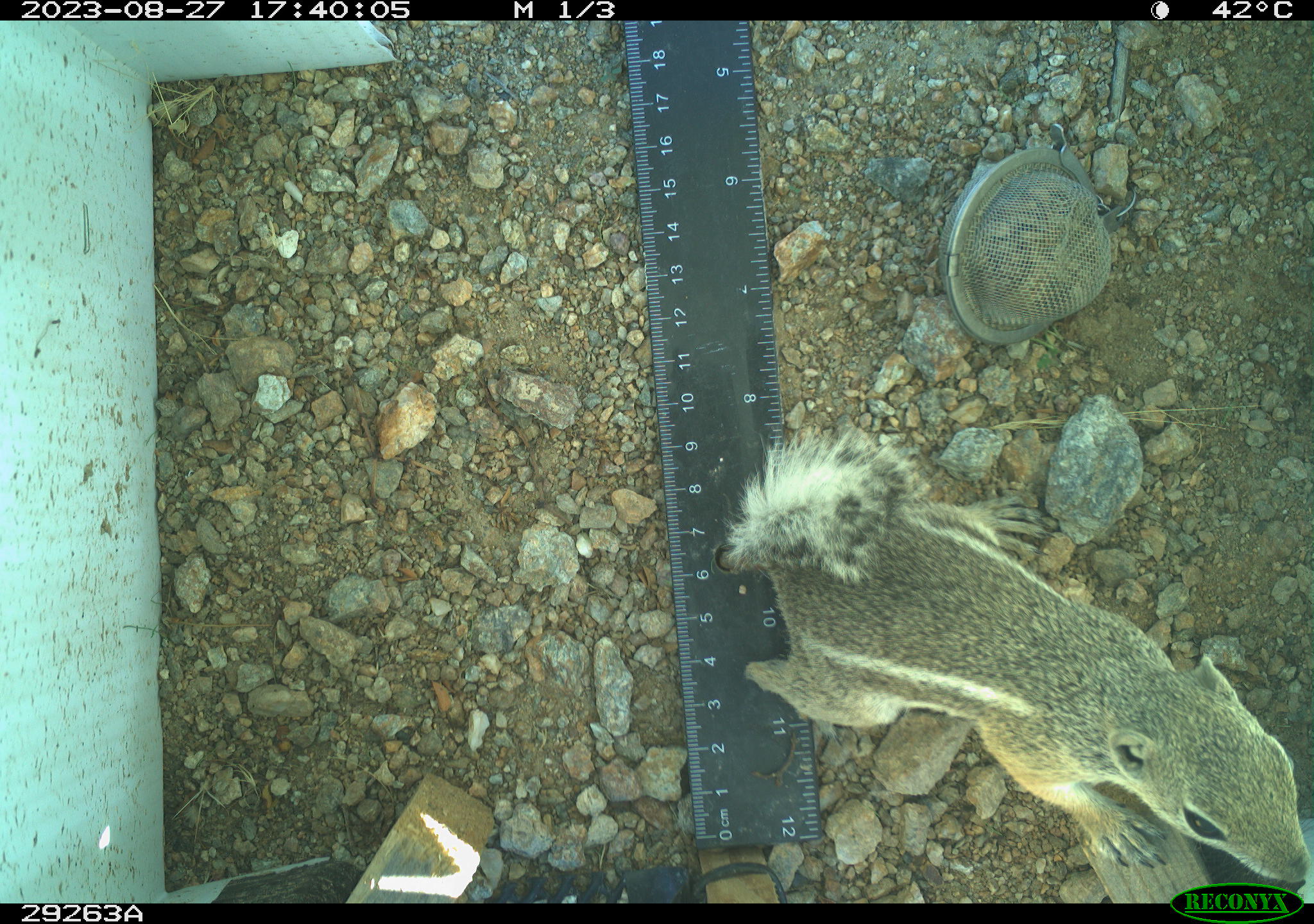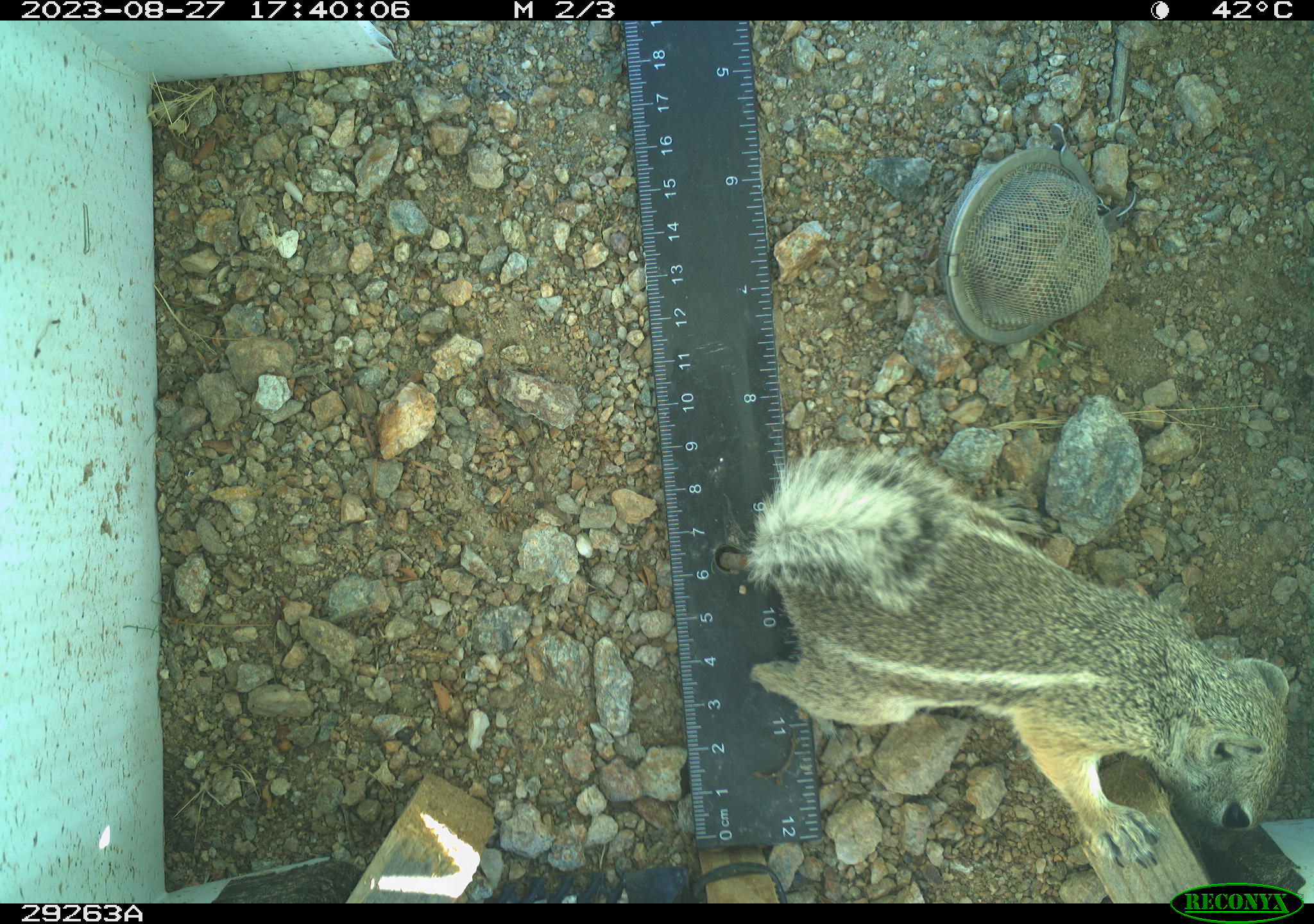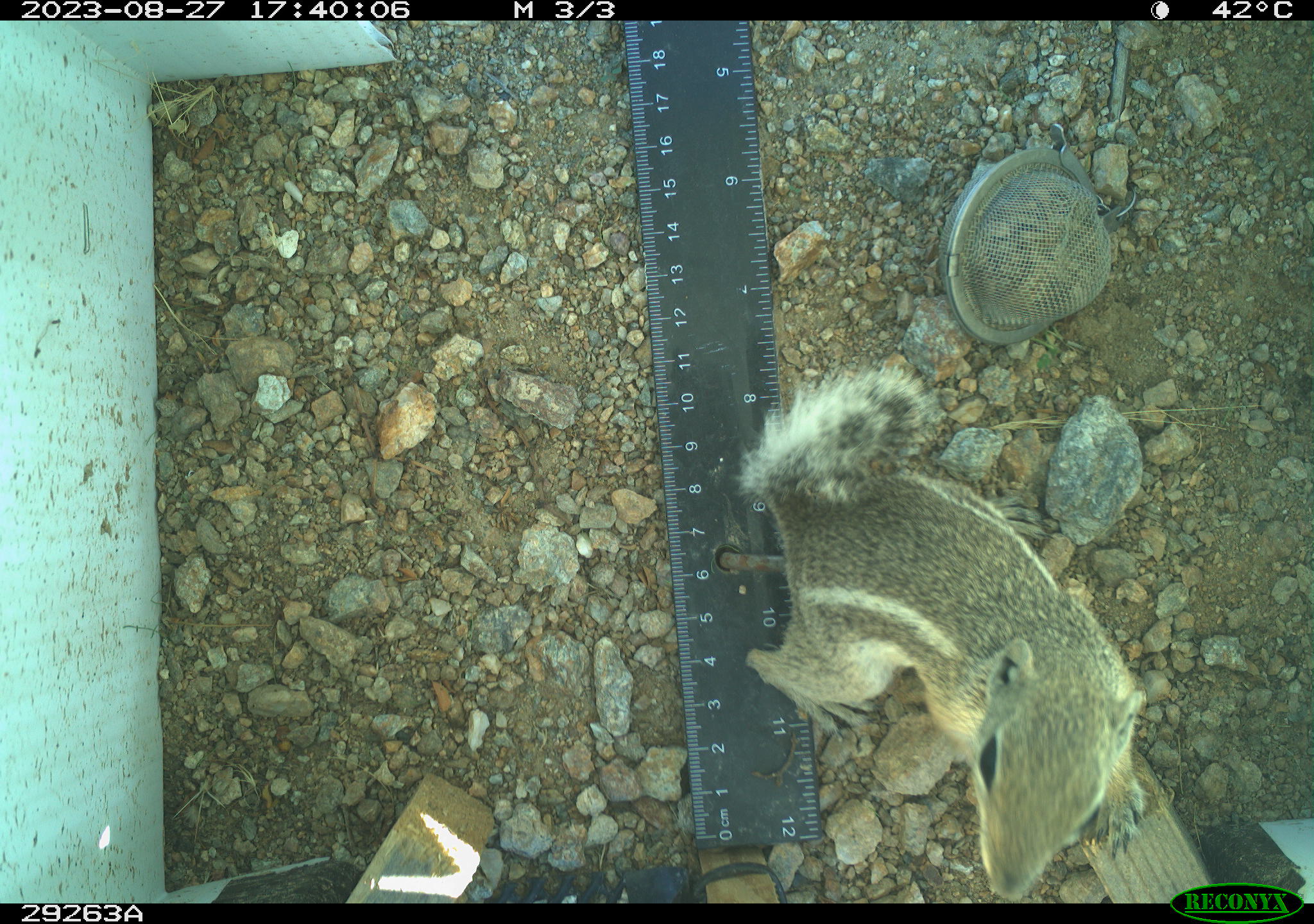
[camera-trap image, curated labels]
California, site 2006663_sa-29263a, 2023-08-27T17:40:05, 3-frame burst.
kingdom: Animalia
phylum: Chordata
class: Mammalia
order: Rodentia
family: Sciuridae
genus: Ammospermophilus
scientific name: Ammospermophilus leucurus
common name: white-tailed antelope squirrel